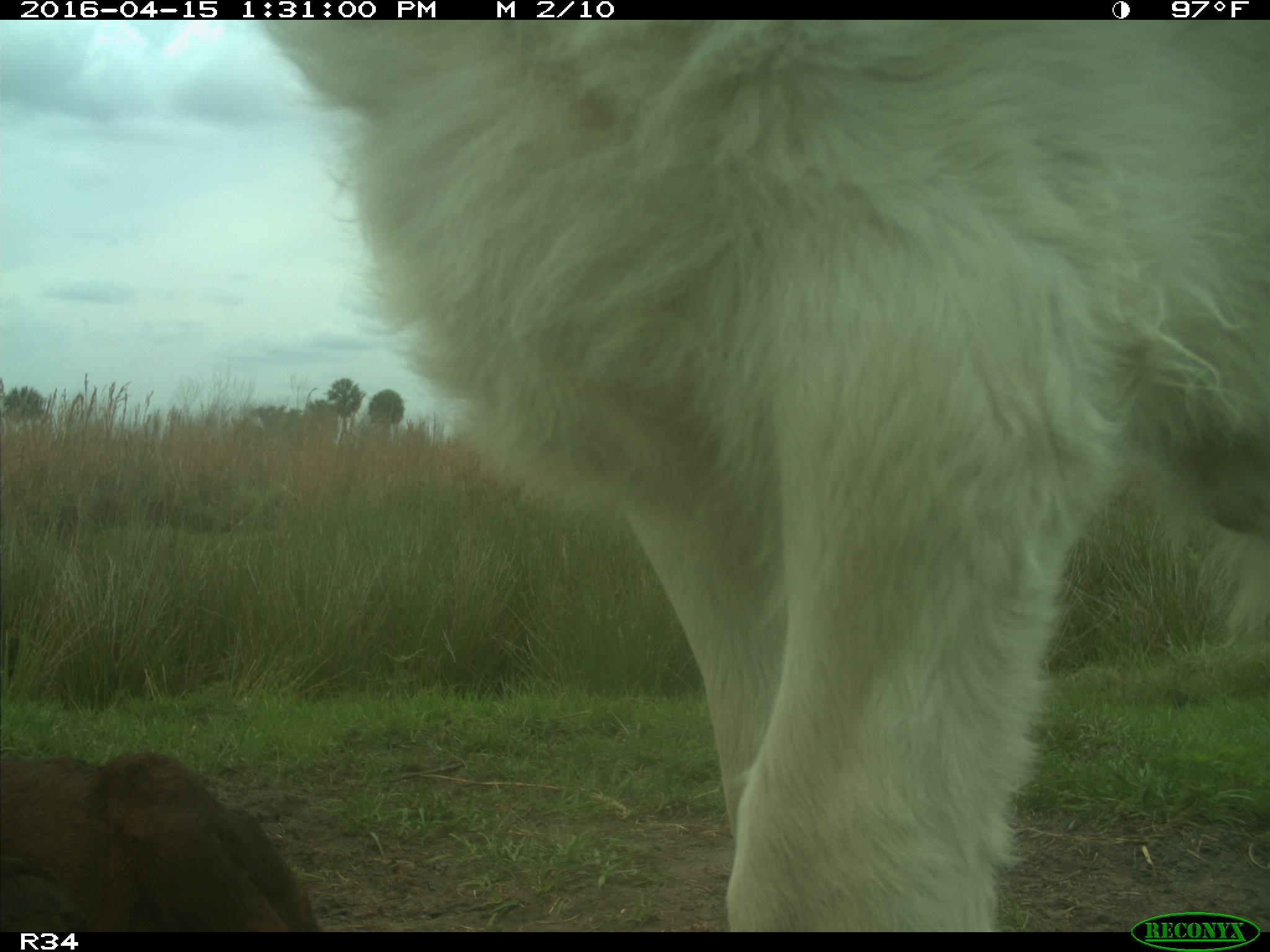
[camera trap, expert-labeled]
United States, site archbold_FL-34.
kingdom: Animalia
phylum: Chordata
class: Mammalia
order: Artiodactyla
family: Bovidae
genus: Bos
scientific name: Bos taurus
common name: domestic cow